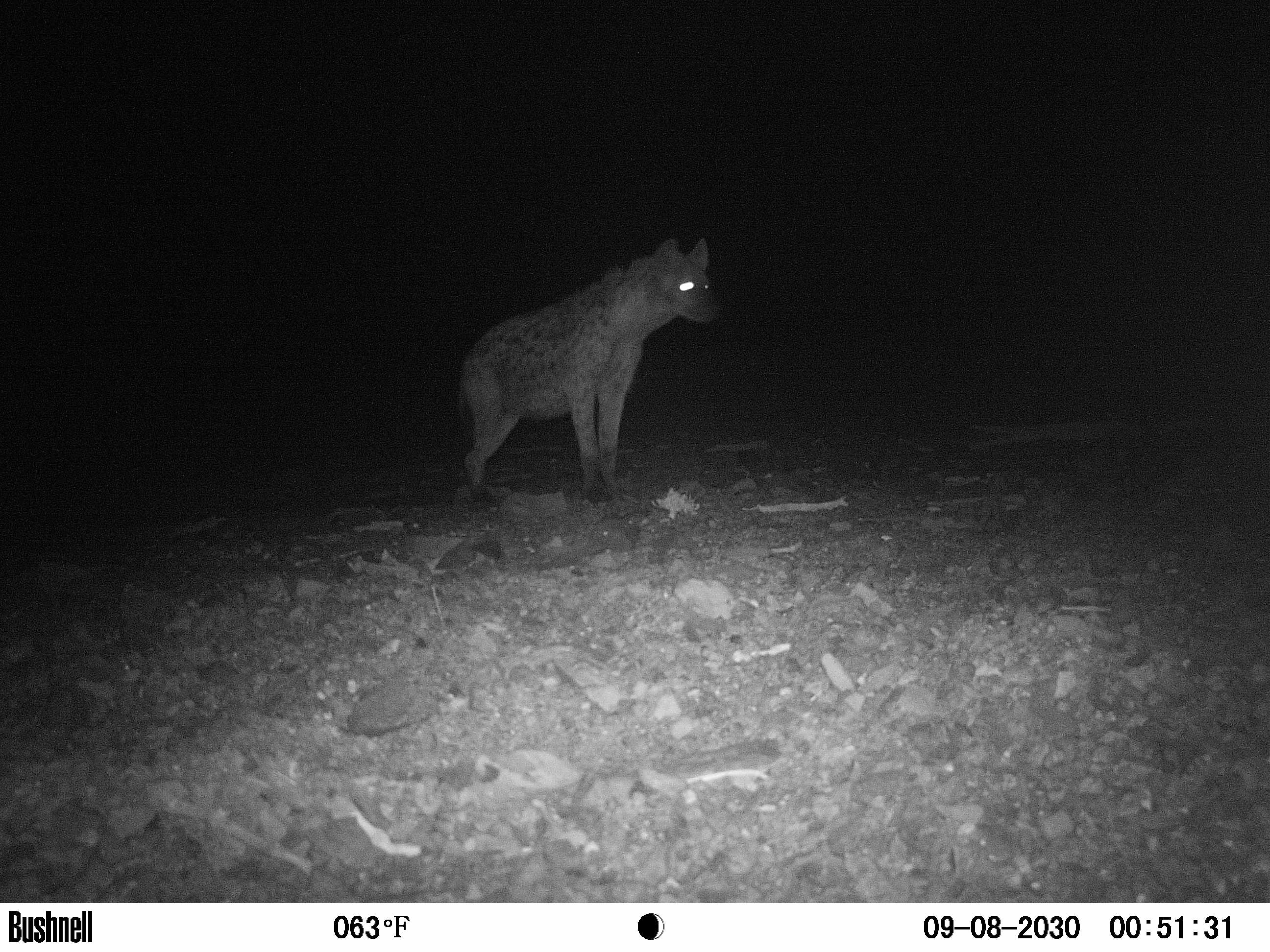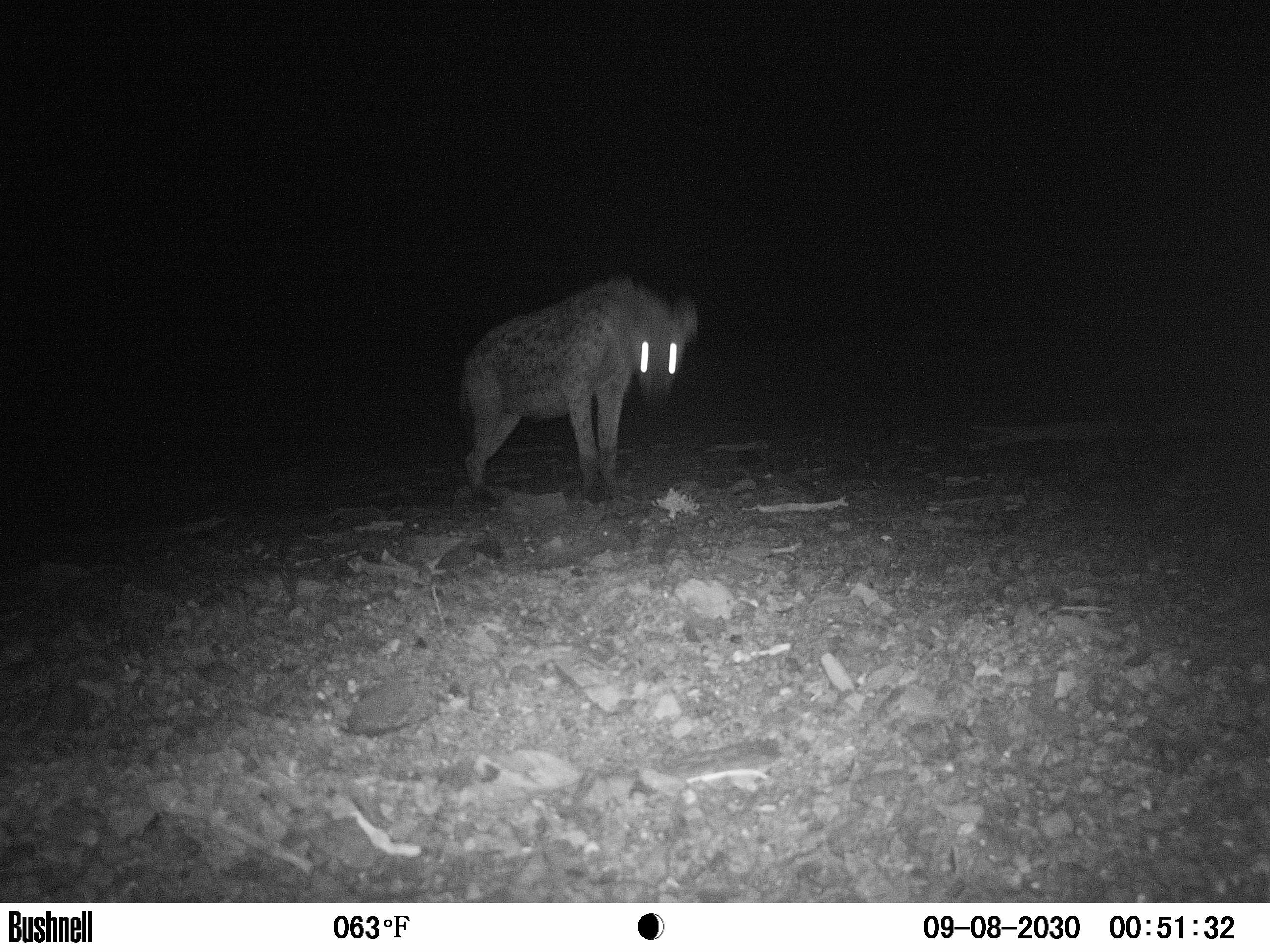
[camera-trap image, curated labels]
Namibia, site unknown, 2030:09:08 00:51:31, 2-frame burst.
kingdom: Animalia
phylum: Chordata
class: Mammalia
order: Carnivora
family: Hyaenidae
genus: Crocuta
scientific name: Crocuta crocuta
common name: spotted hyena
Crocuta crocuta (spotted hyena).